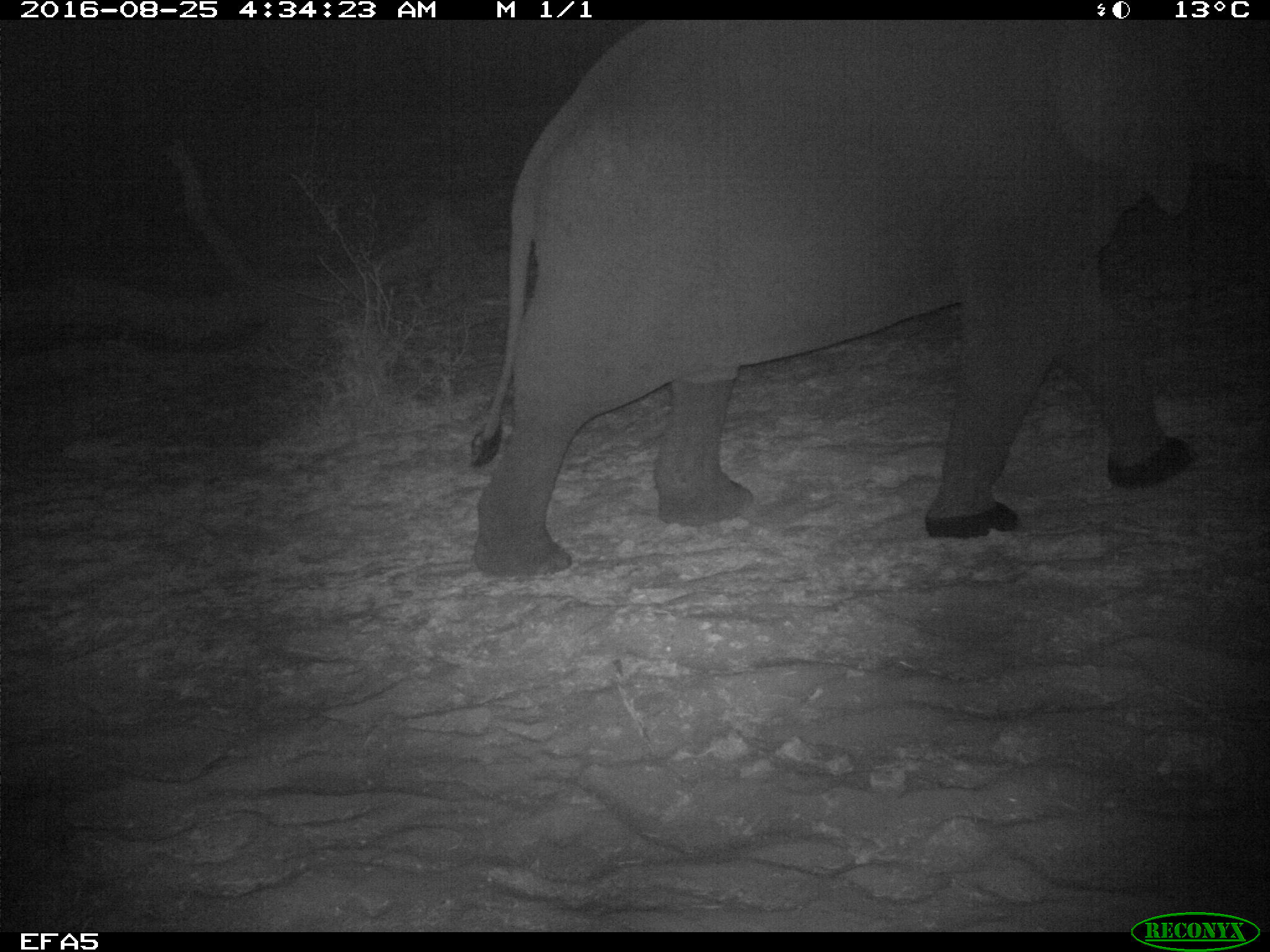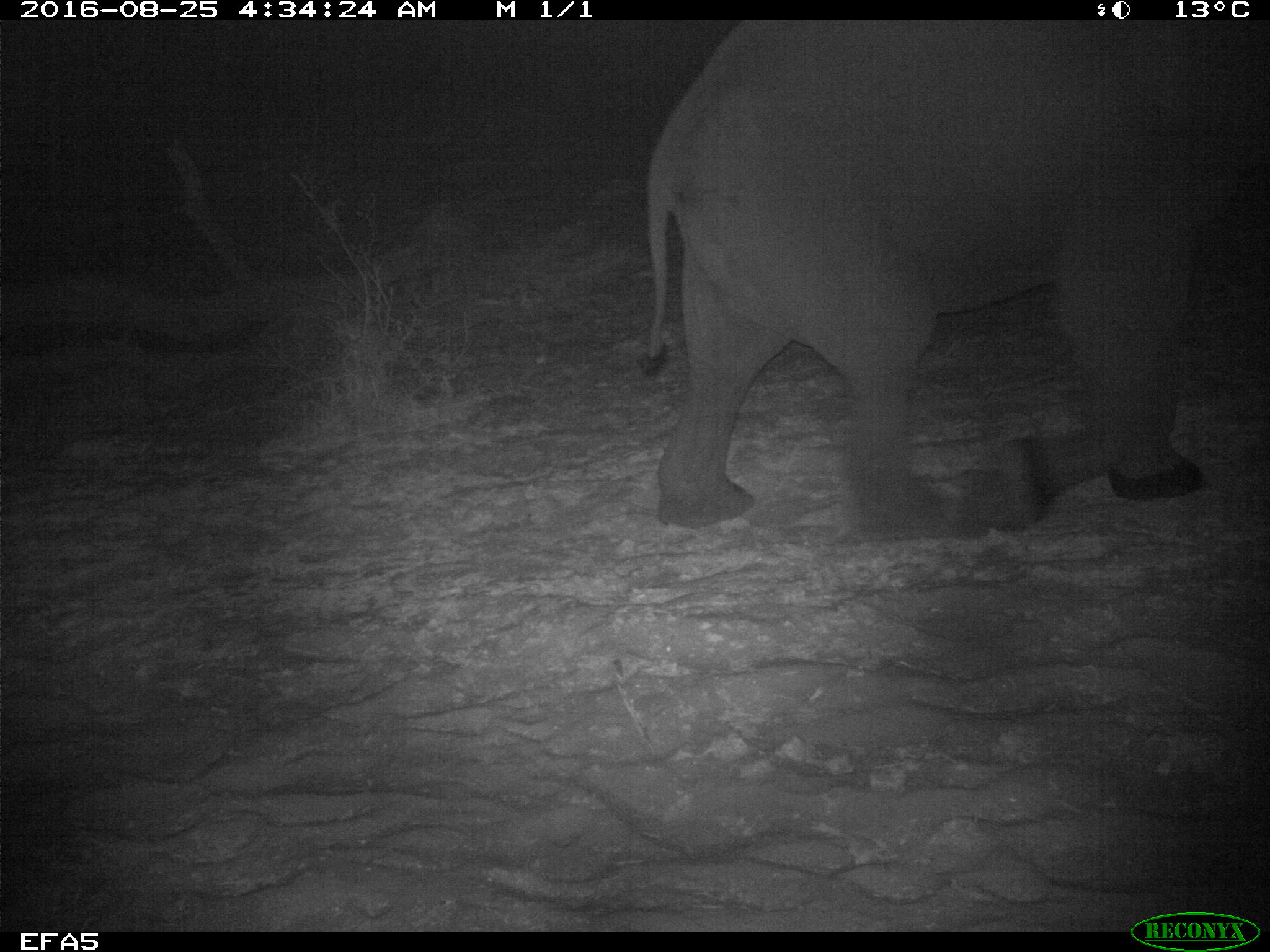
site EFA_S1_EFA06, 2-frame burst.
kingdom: Animalia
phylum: Chordata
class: Mammalia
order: Proboscidea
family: Elephantidae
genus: Loxodonta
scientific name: Loxodonta africana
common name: african bush elephant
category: elephant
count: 1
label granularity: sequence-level